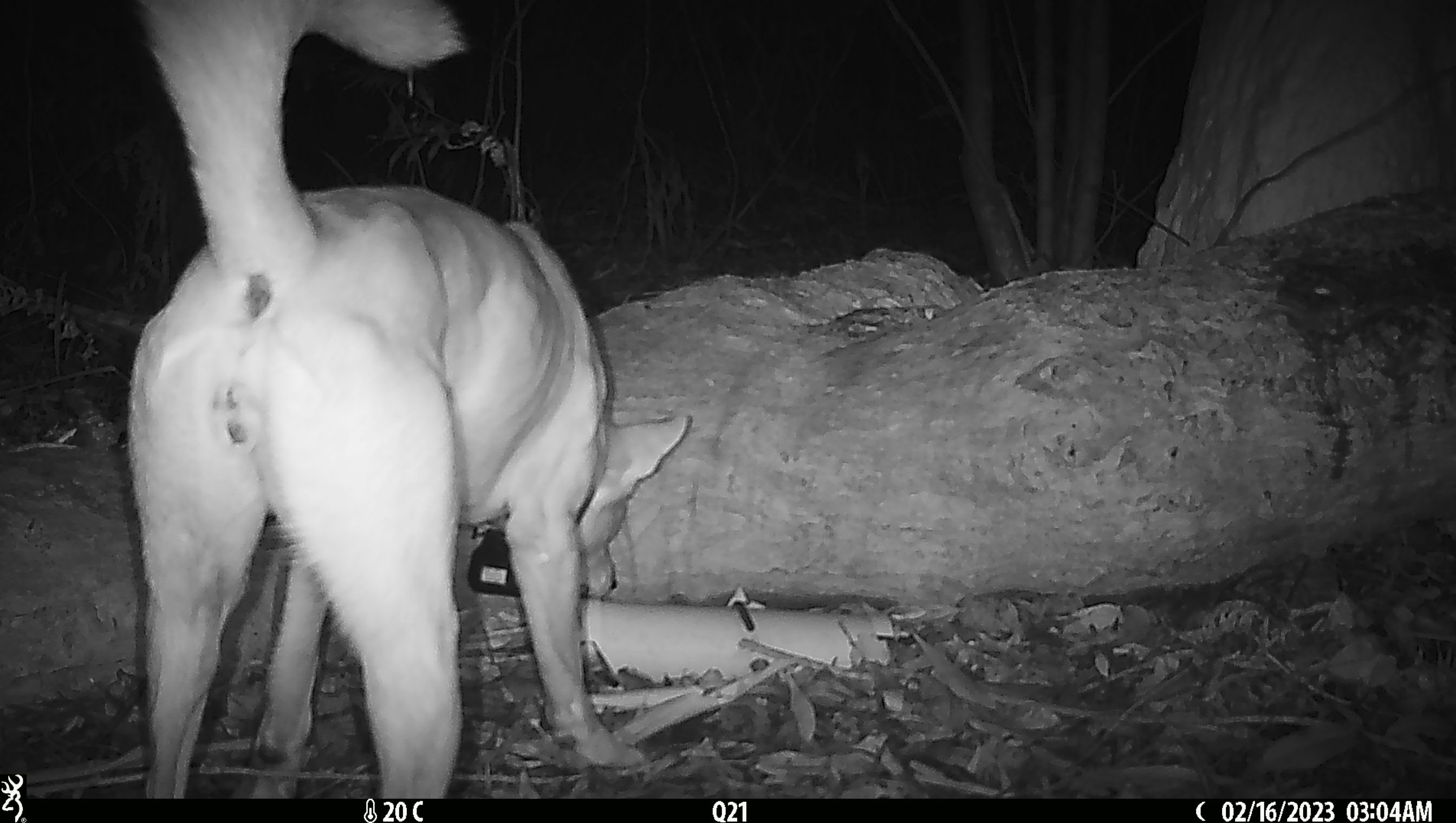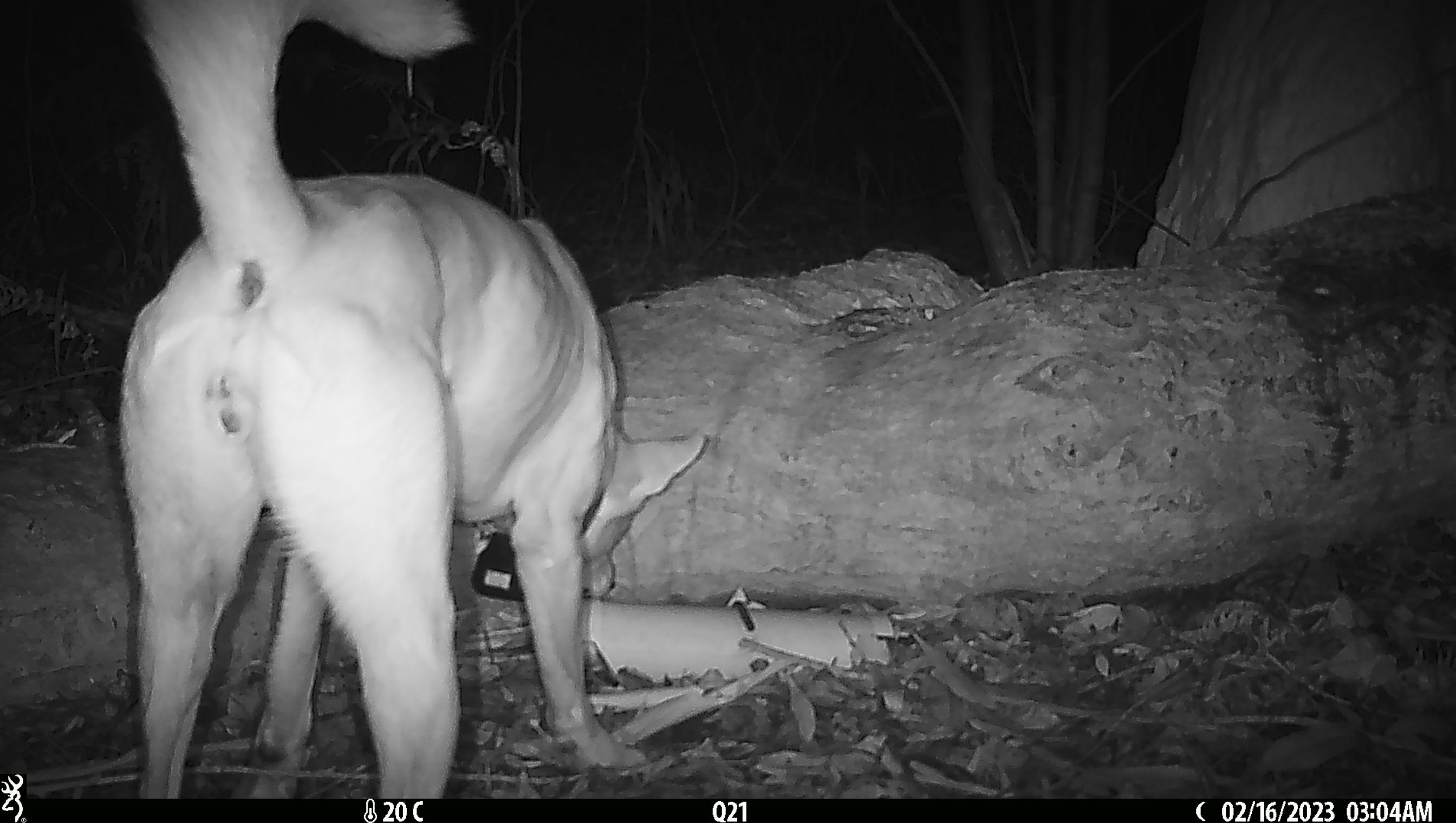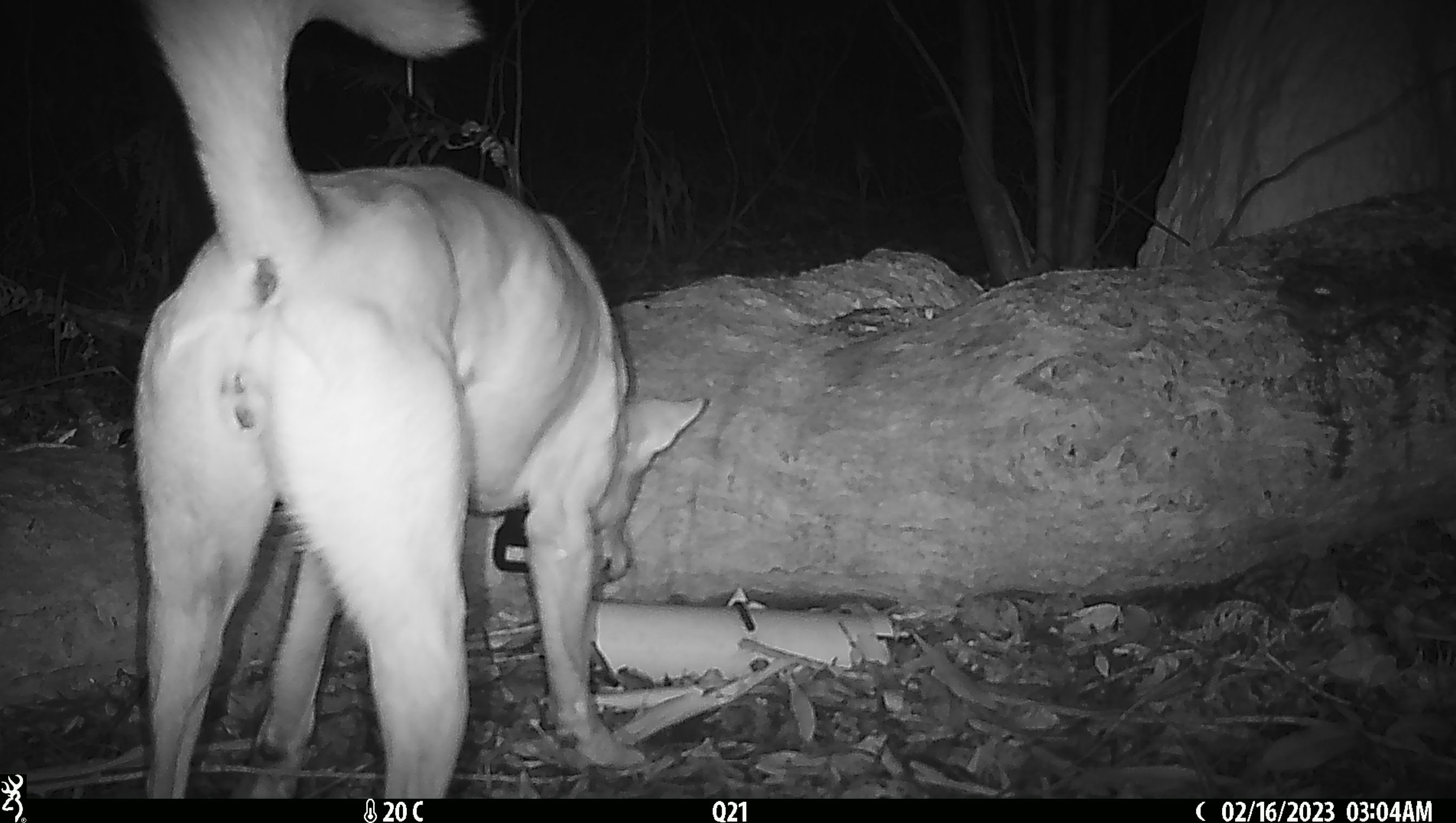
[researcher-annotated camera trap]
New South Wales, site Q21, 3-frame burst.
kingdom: Animalia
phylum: Chordata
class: Mammalia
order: Carnivora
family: Canidae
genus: Canis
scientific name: Canis familiaris dingo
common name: dingo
Dingo (Canis familiaris dingo).